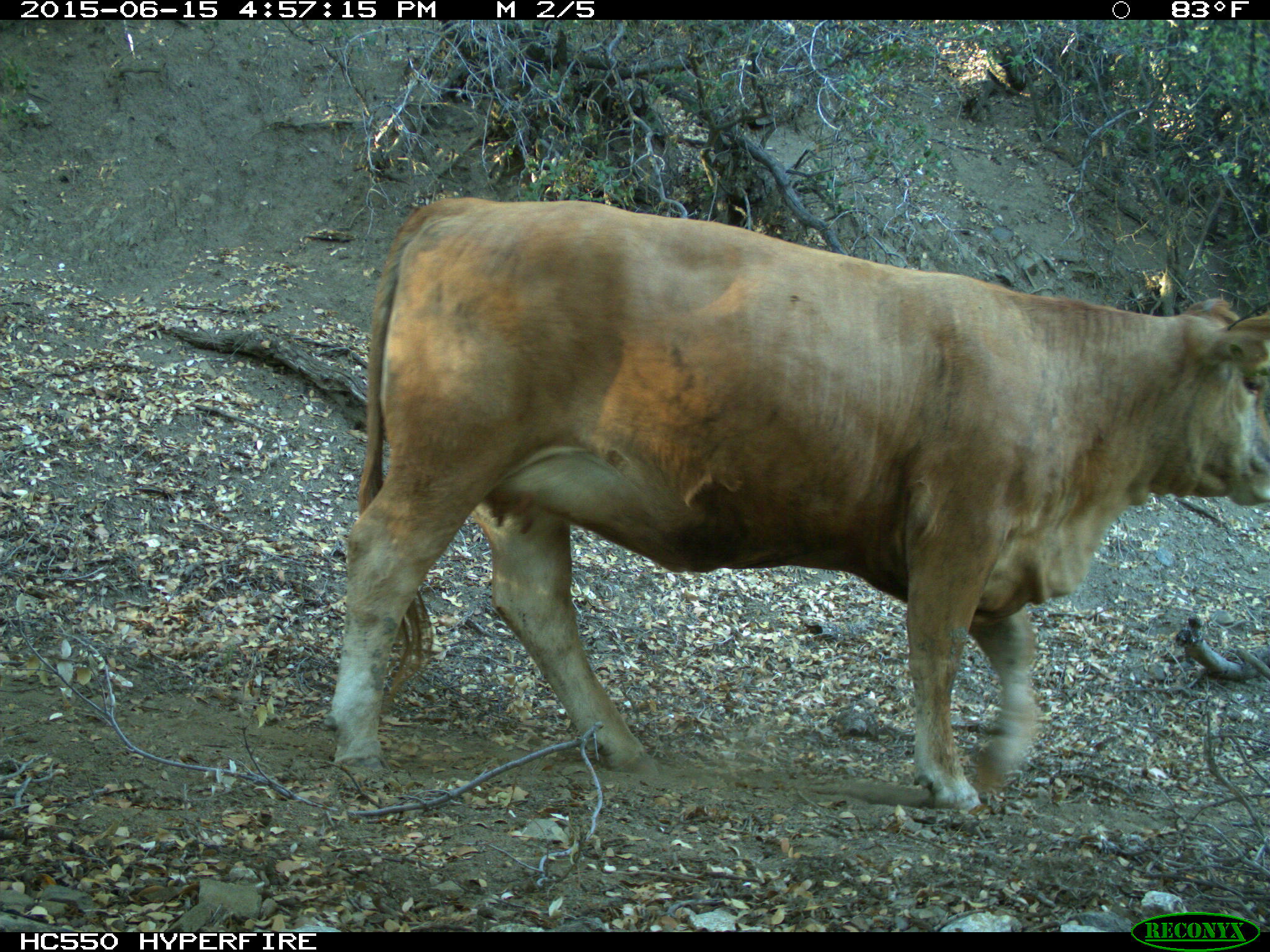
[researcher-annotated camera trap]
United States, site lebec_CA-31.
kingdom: Animalia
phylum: Chordata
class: Mammalia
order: Artiodactyla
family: Bovidae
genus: Bos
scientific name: Bos taurus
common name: domestic cow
Bos taurus (domestic cow).